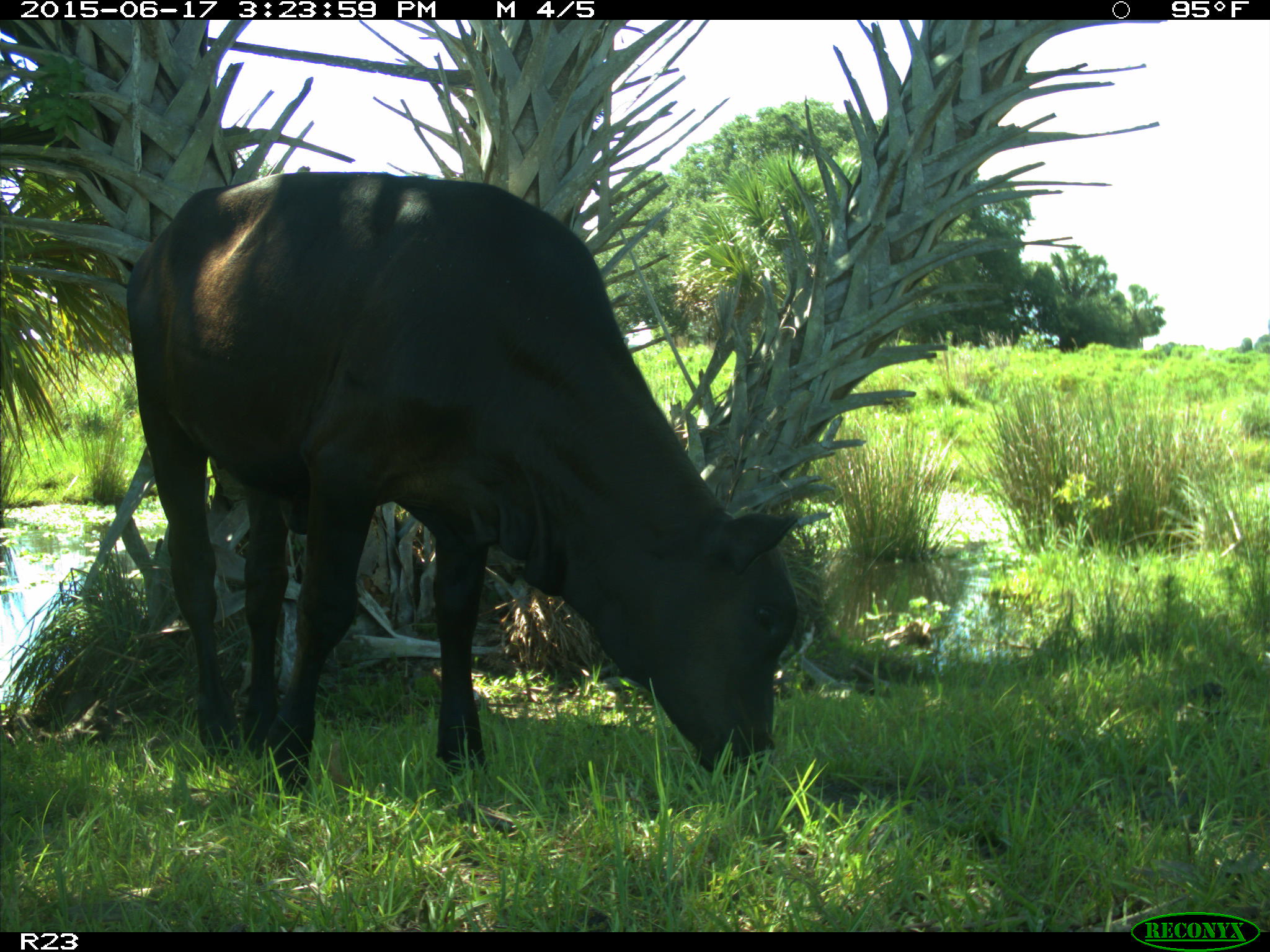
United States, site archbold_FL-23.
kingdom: Animalia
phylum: Chordata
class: Mammalia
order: Artiodactyla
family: Bovidae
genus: Bos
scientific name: Bos taurus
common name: domestic cow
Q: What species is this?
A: Bos taurus (domestic cow).